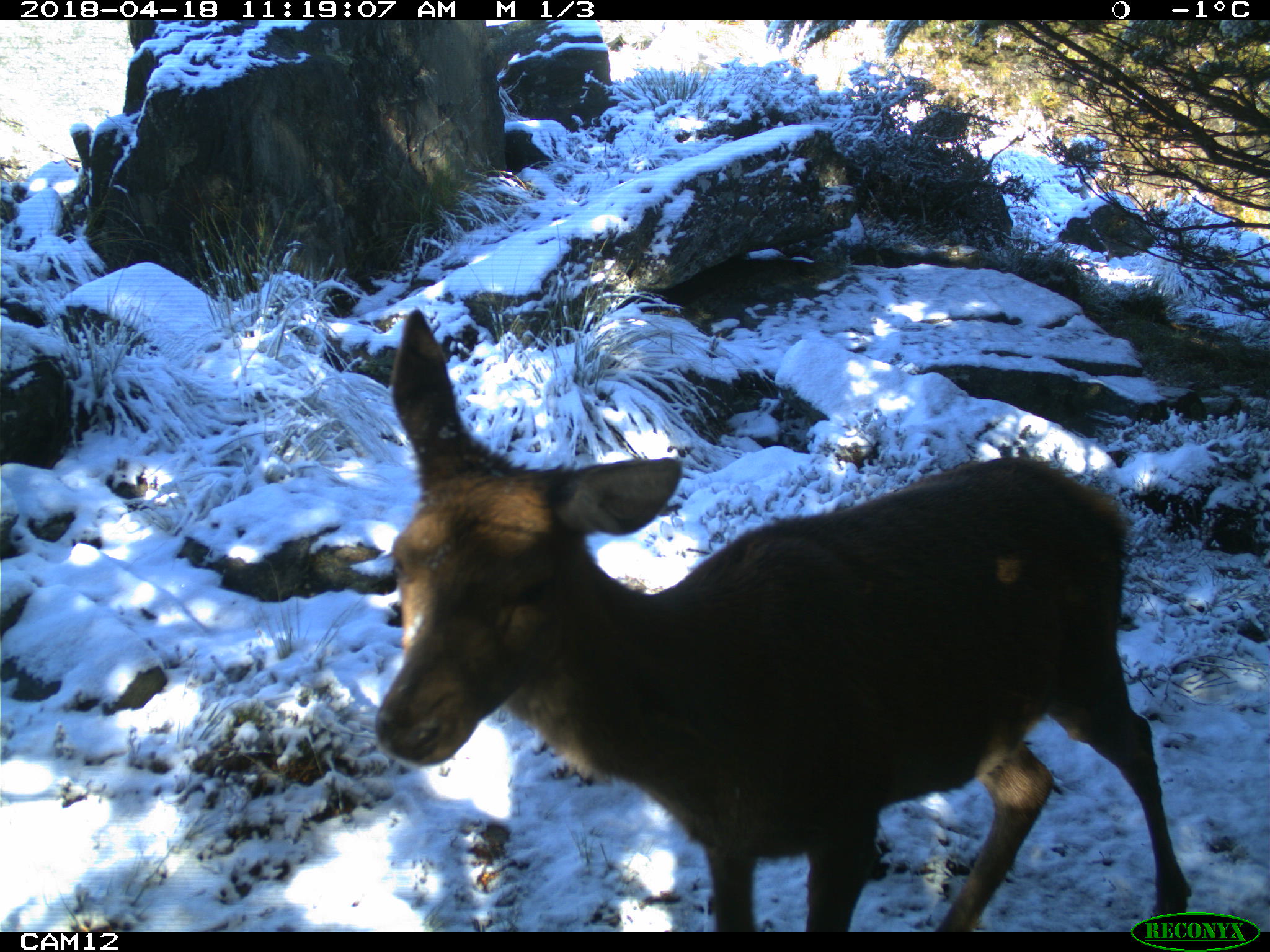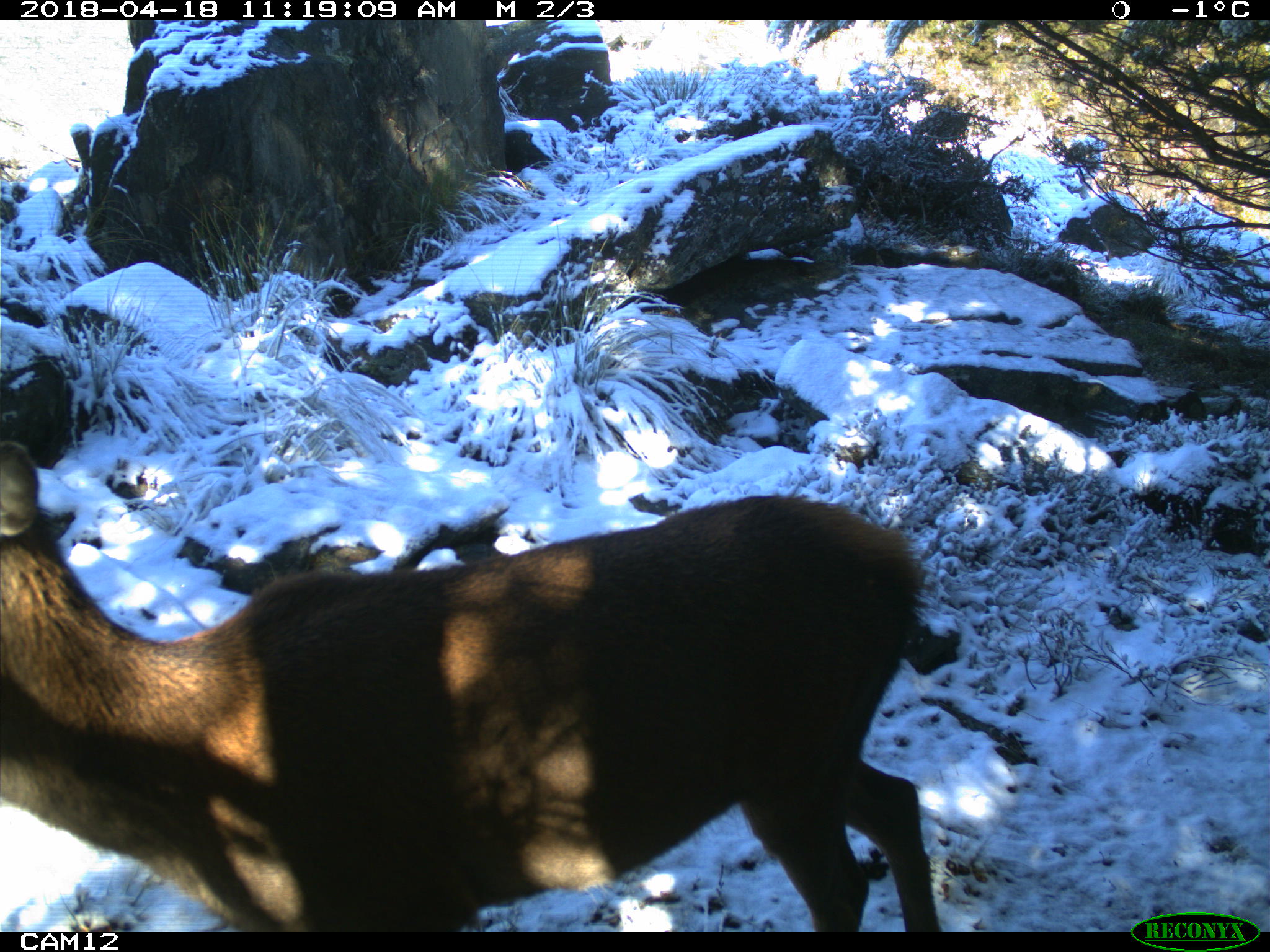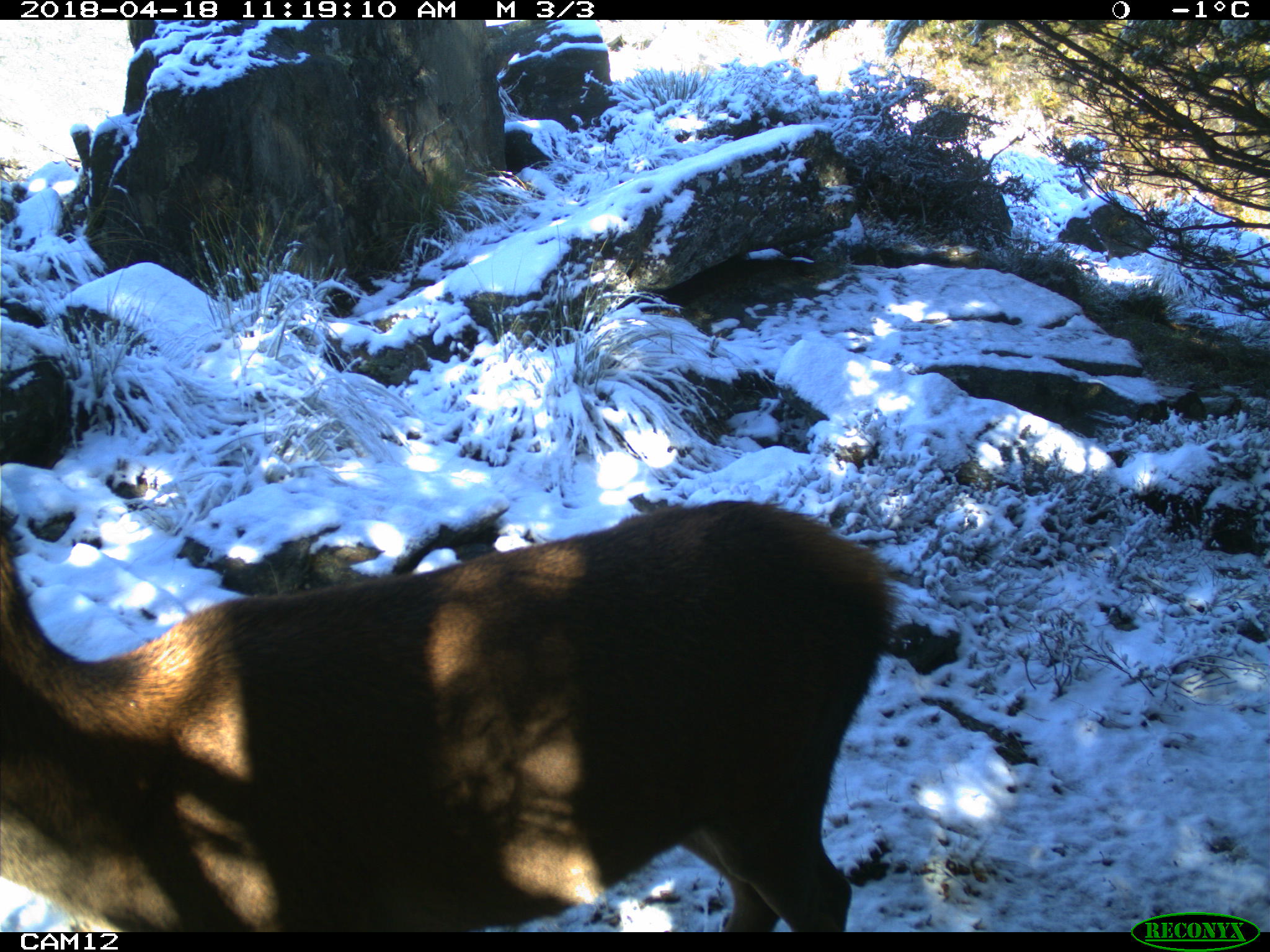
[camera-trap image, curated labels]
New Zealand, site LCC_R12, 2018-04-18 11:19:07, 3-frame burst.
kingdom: Animalia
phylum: Chordata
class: Mammalia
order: Artiodactyla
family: Cervidae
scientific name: Cervidae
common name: deer